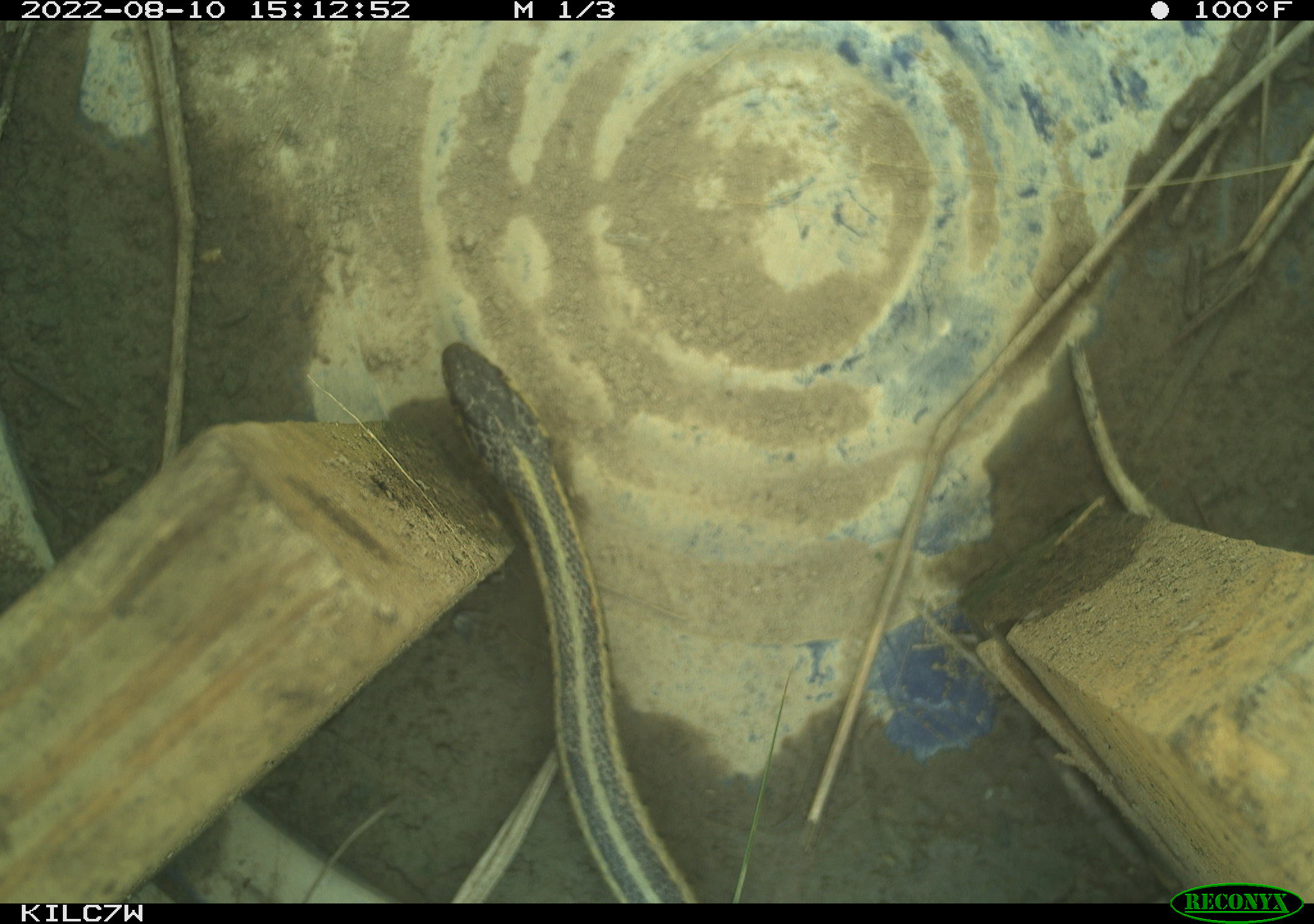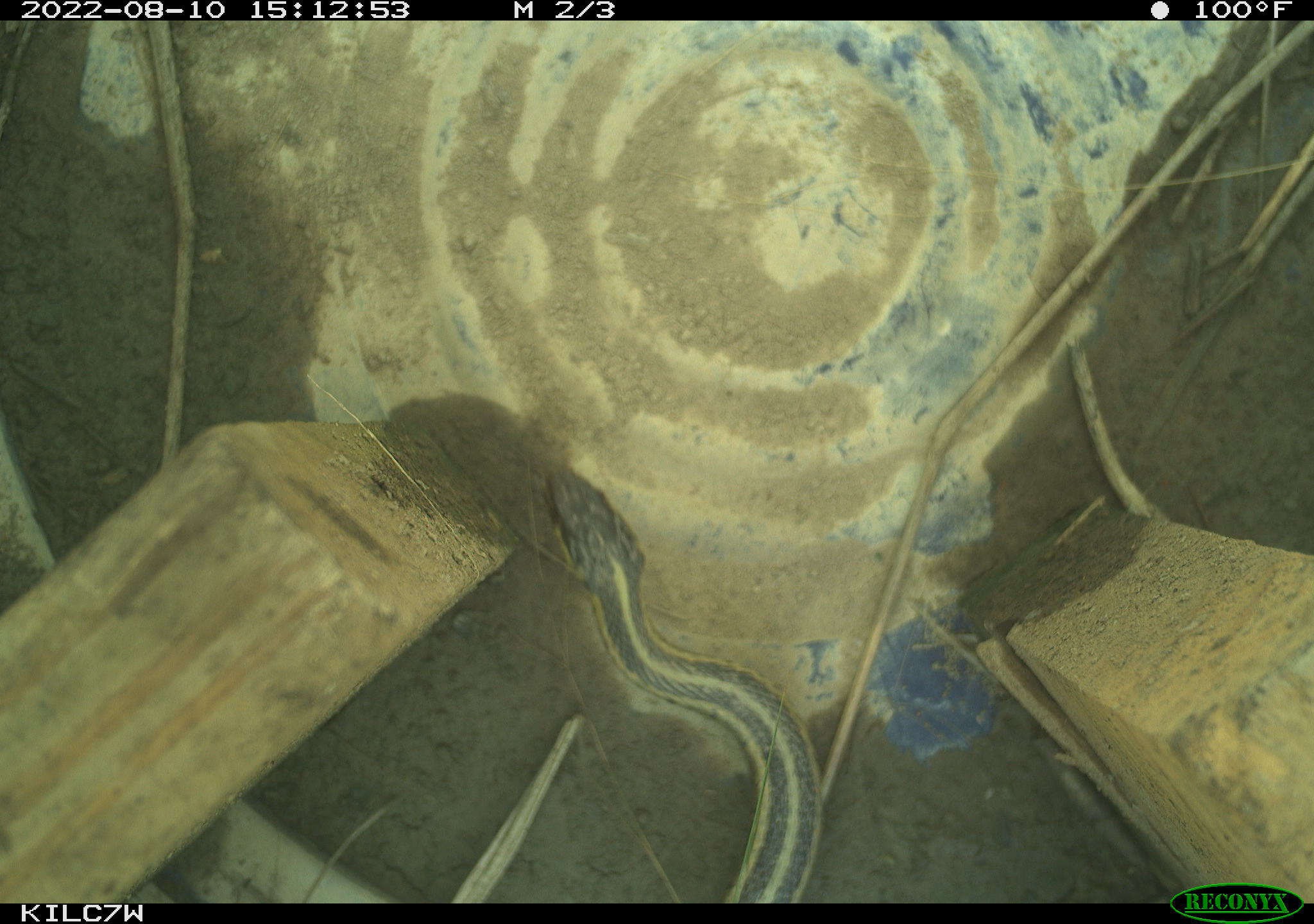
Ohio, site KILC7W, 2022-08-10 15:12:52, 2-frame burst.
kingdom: Animalia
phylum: Chordata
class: Reptilia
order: Squamata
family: Colubridae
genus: Thamnophis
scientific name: Thamnophis sirtalis sirtalis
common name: eastern gartersnake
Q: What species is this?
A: Eastern gartersnake (Thamnophis sirtalis sirtalis).